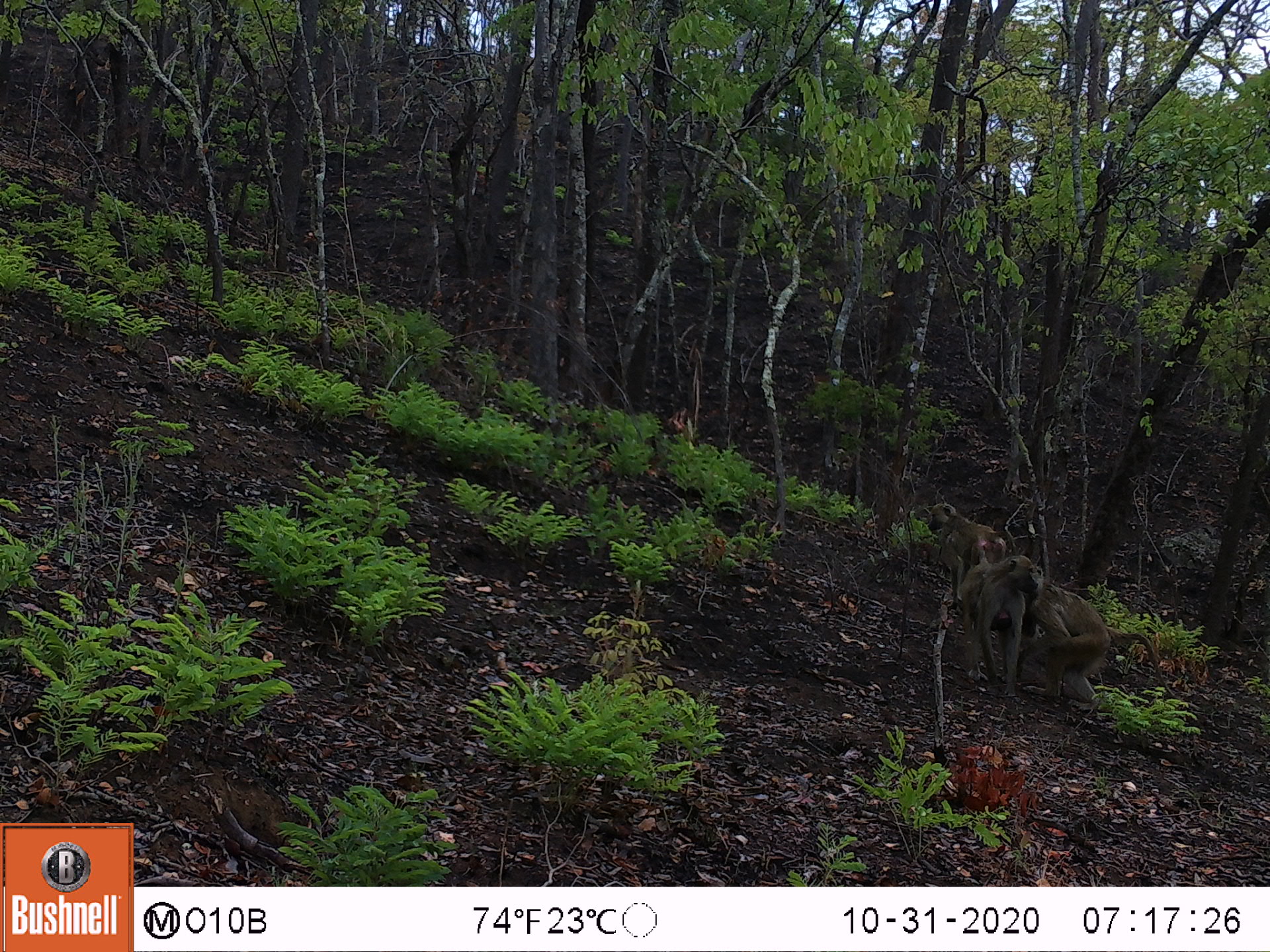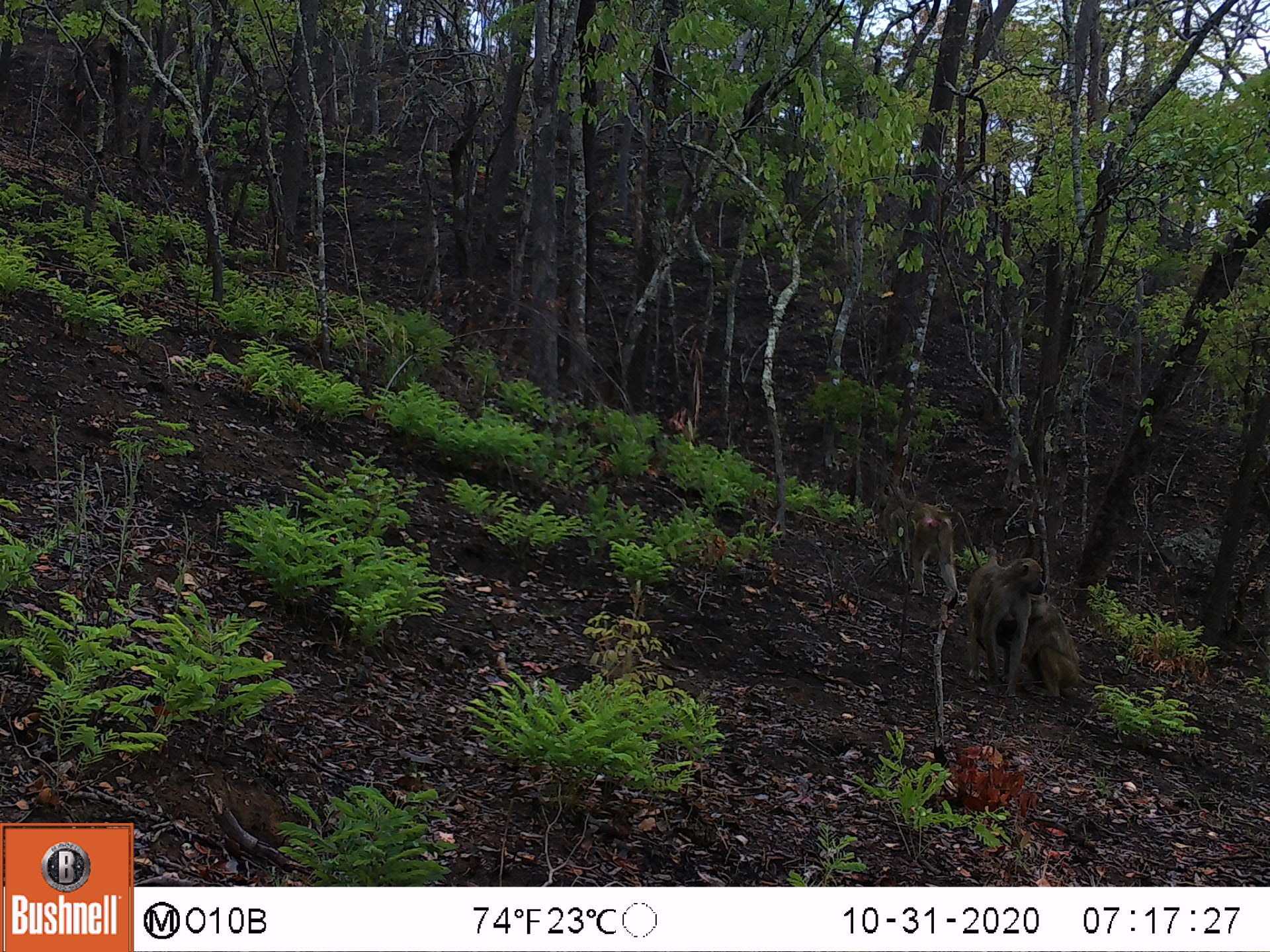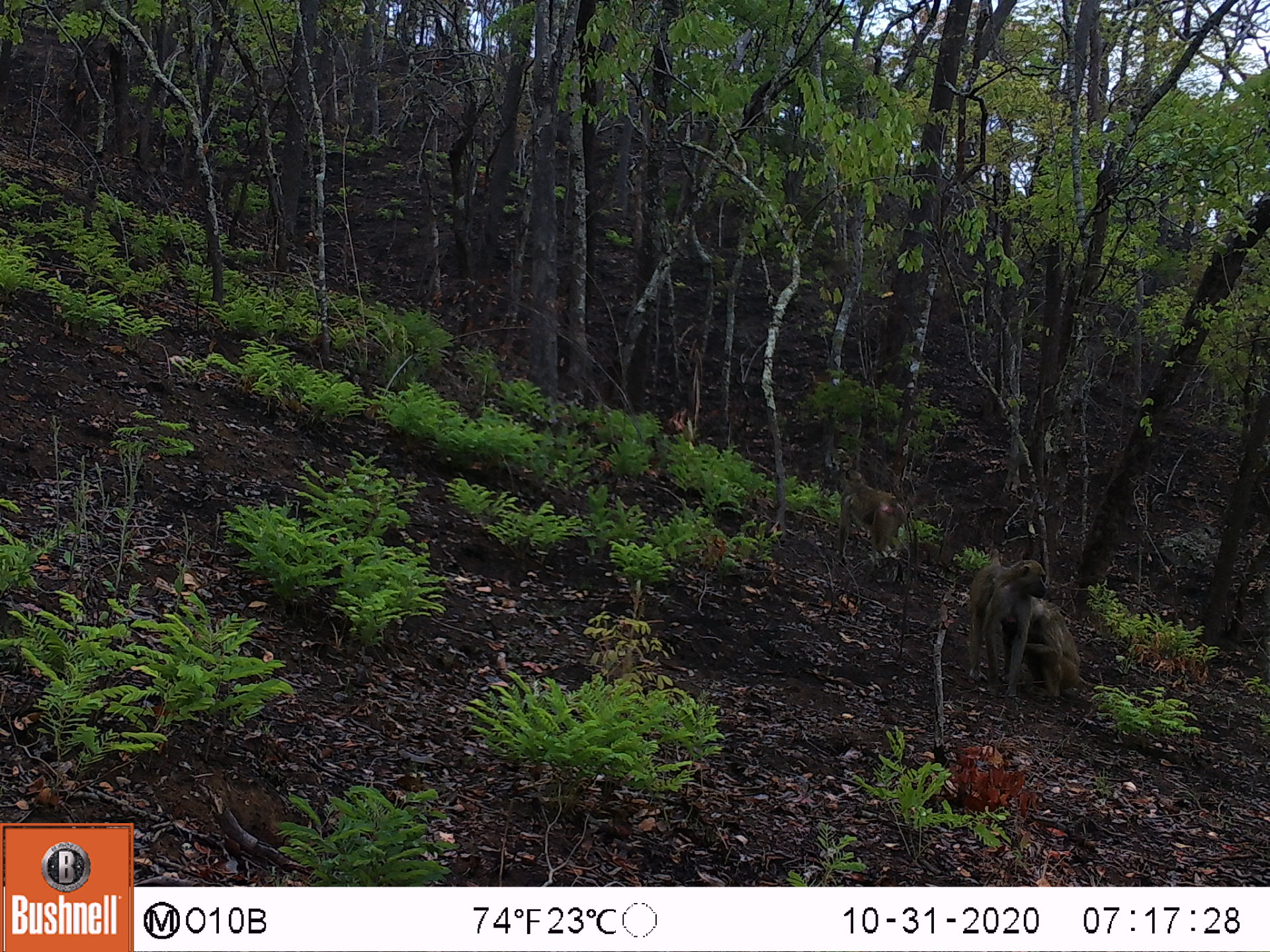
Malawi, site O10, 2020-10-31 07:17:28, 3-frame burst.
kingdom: Animalia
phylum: Chordata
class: Mammalia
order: Primates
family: Cercopithecidae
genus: Papio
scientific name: Papio cynocephalus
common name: yellow baboon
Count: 3.